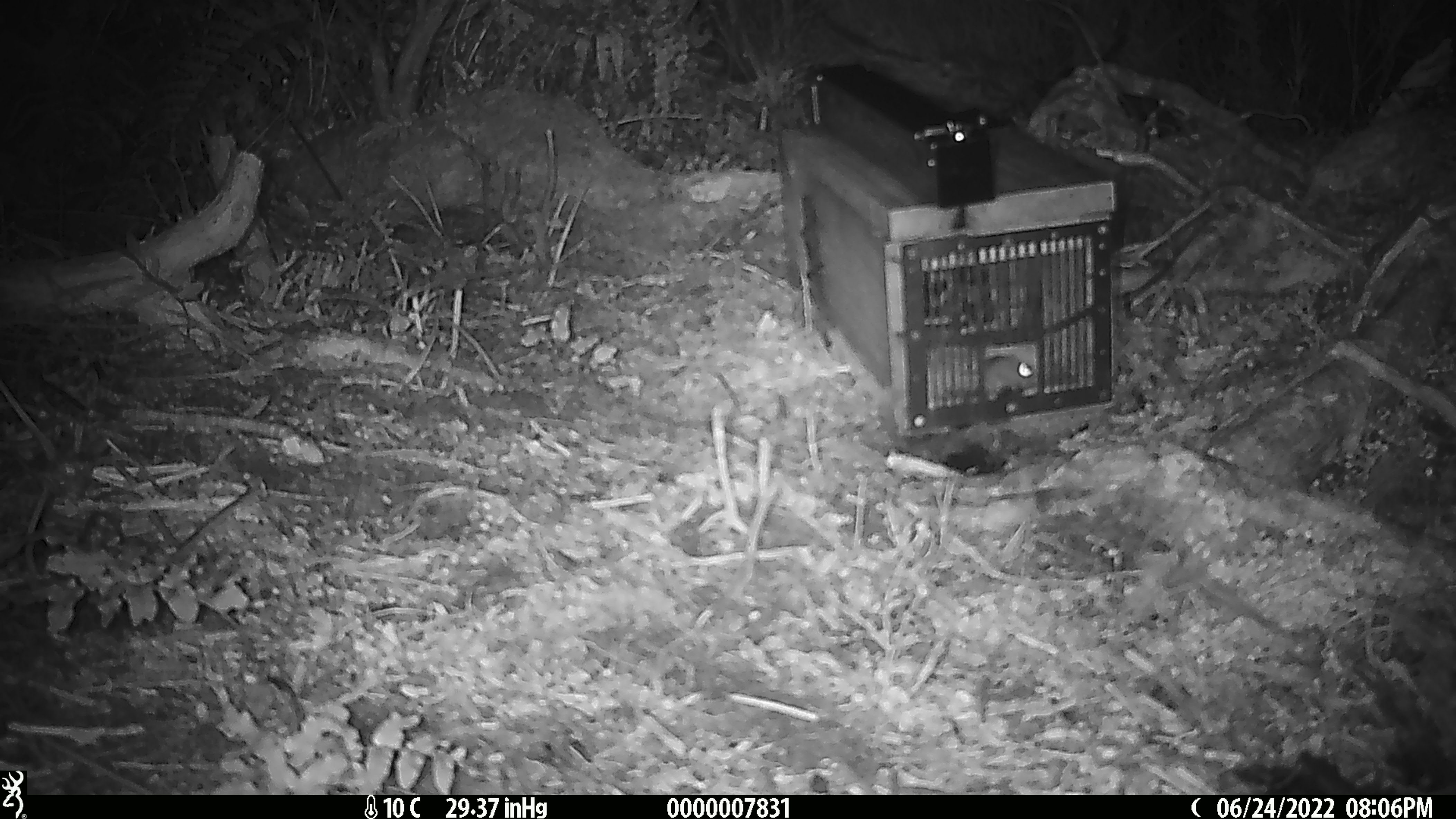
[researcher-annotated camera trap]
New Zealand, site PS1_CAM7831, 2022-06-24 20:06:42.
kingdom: Animalia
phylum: Chordata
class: Mammalia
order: Rodentia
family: Muridae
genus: Mus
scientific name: Mus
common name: mouse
Mouse (Mus).